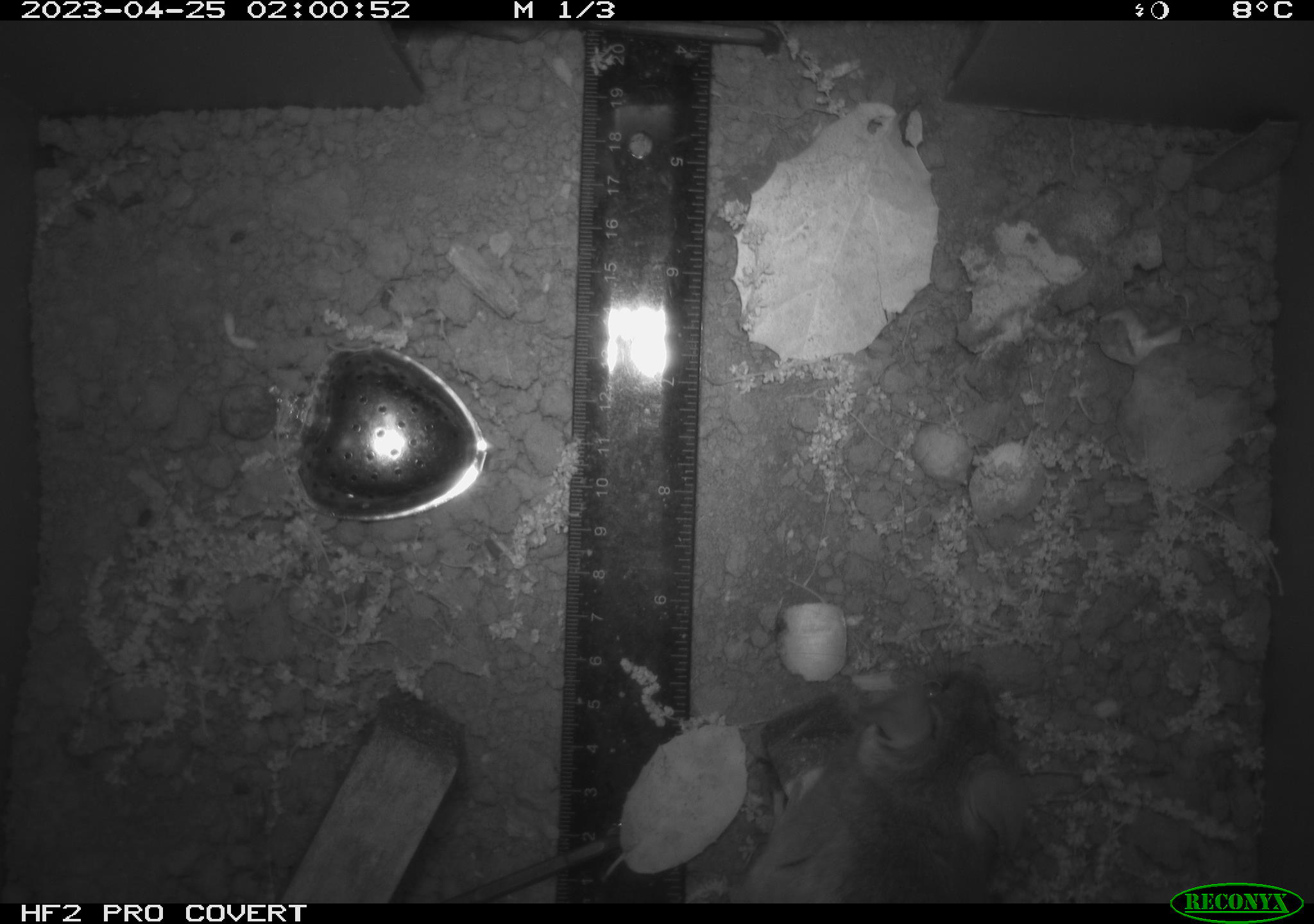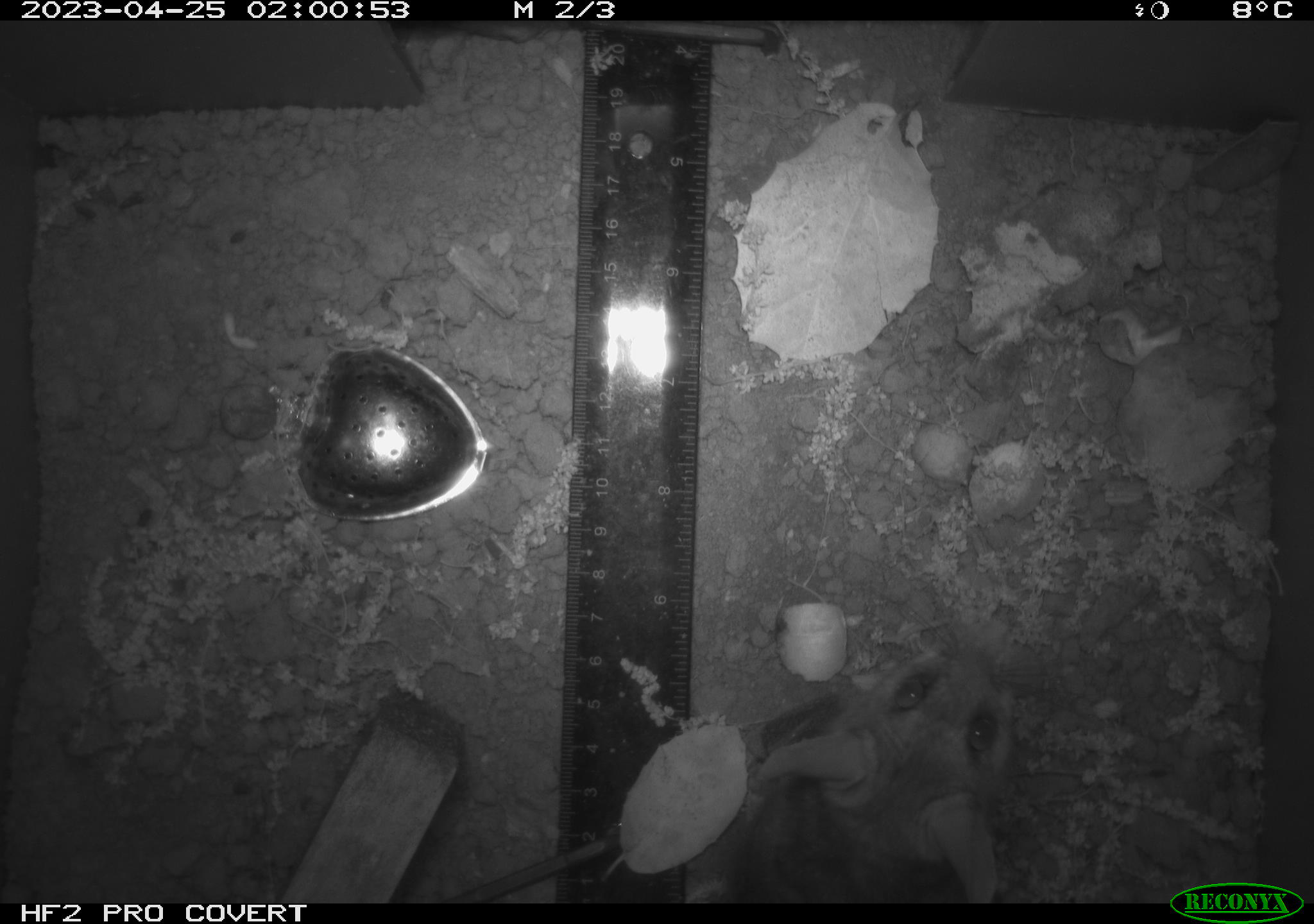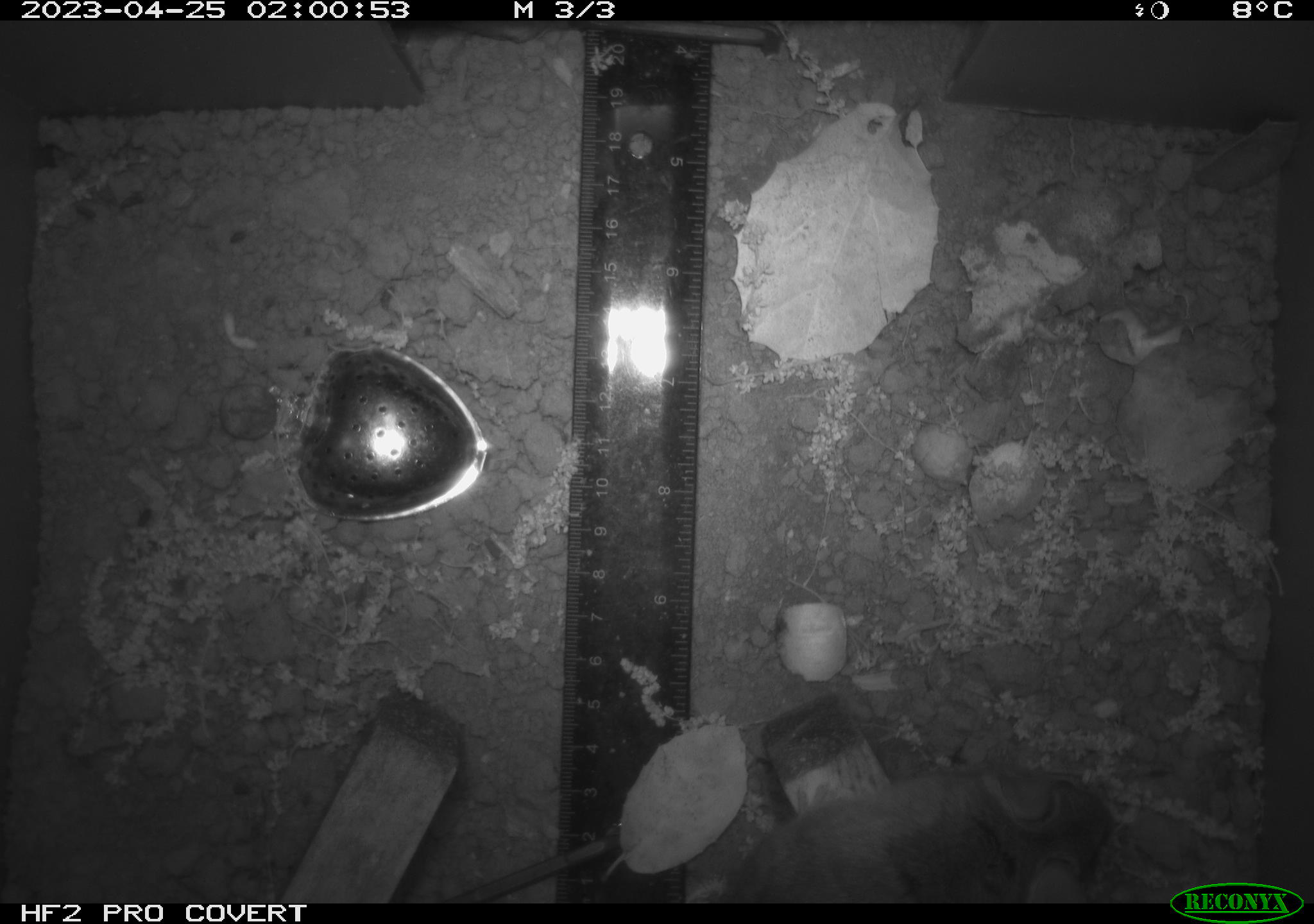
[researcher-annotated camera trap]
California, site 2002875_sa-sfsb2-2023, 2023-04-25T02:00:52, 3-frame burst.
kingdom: Animalia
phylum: Chordata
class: Mammalia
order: Rodentia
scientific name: Rodentia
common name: mouse species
Mouse species (Rodentia).